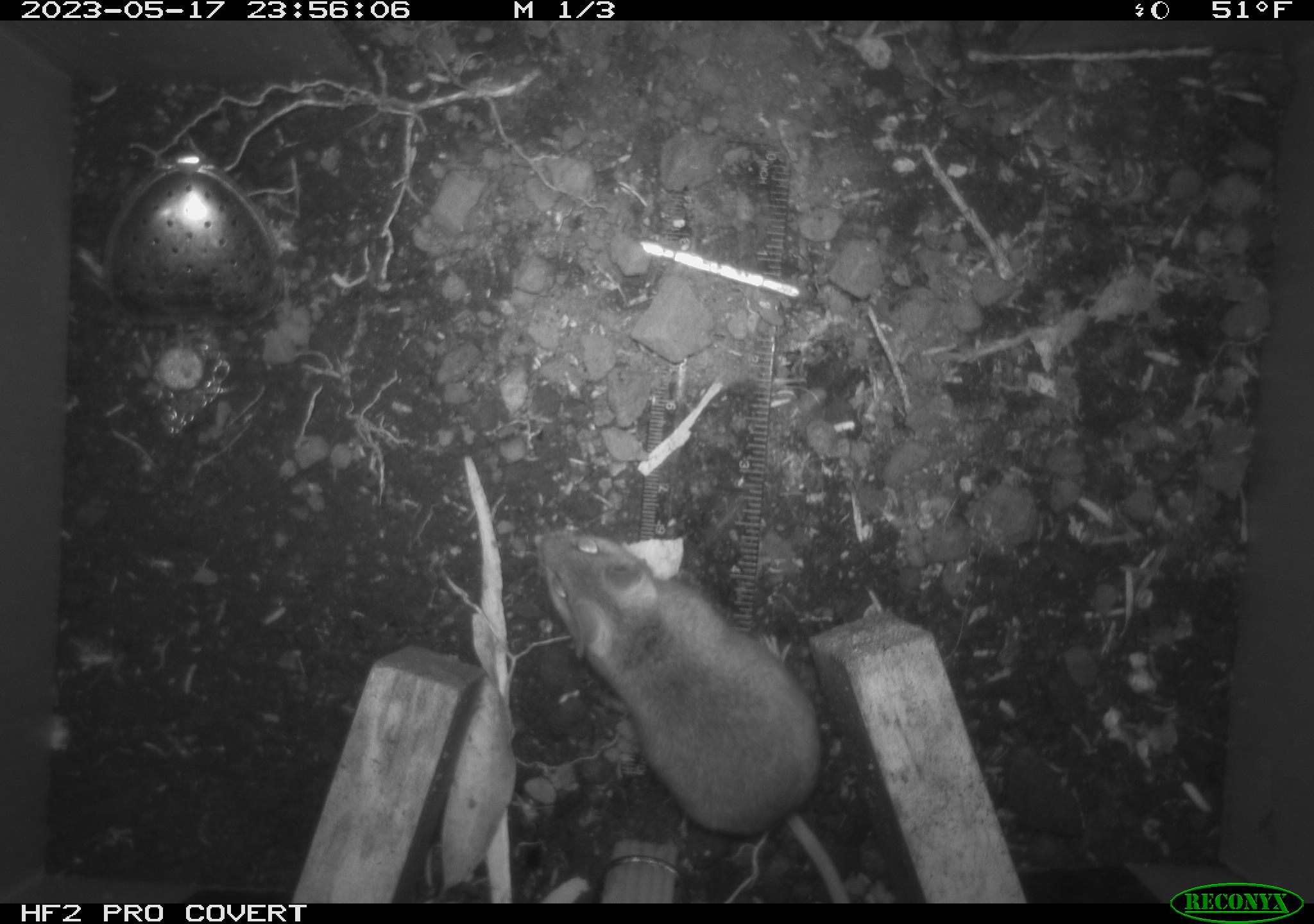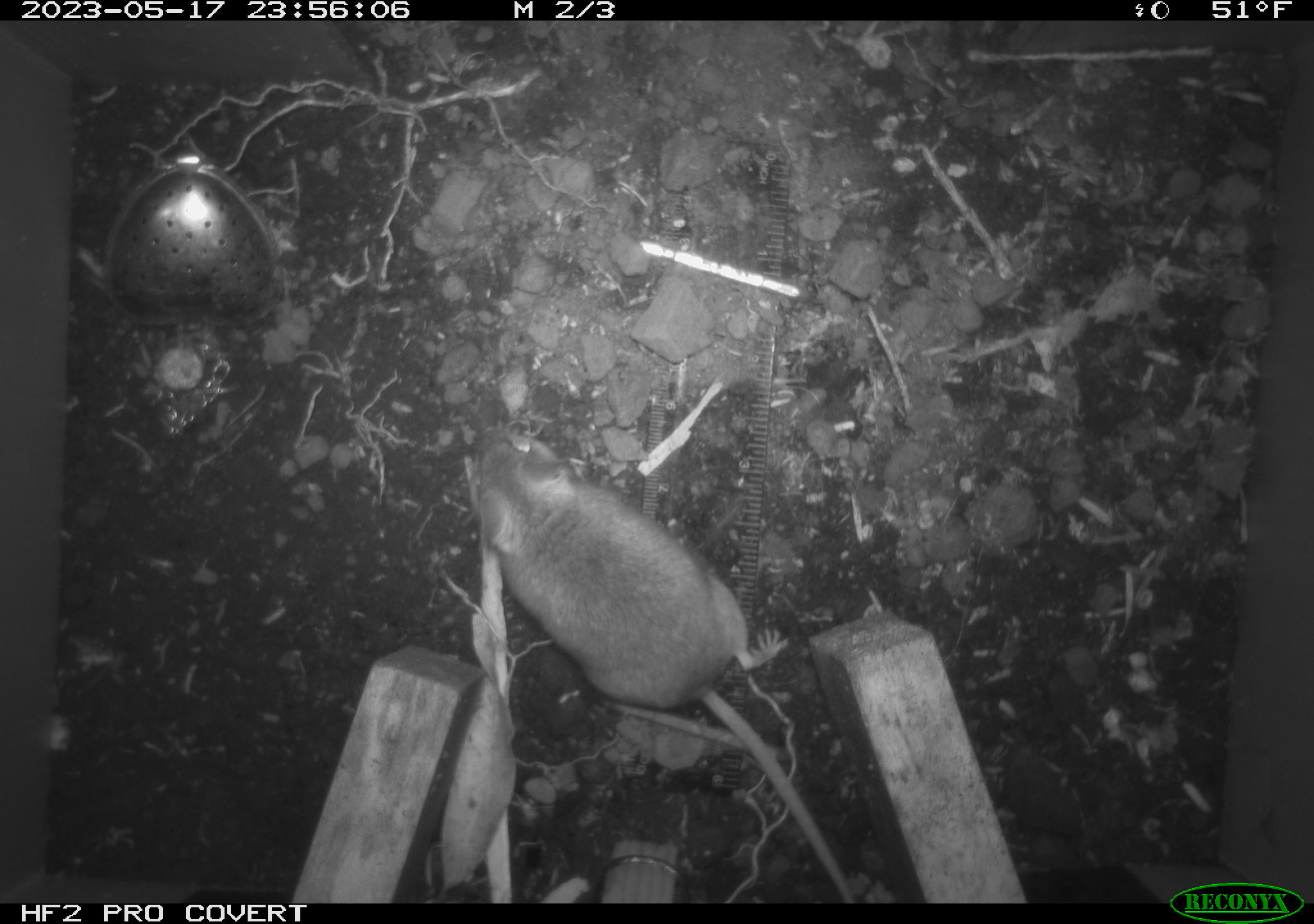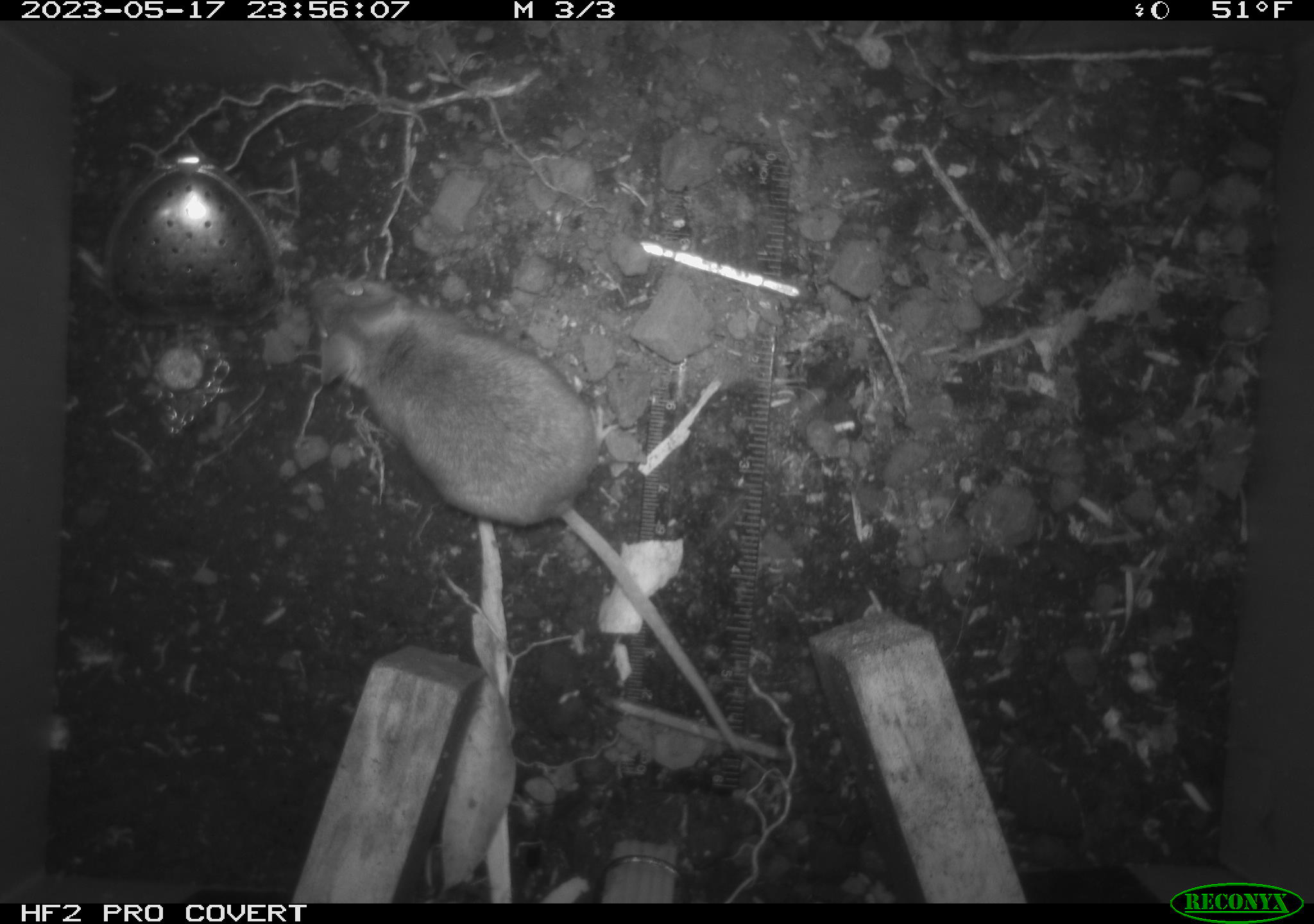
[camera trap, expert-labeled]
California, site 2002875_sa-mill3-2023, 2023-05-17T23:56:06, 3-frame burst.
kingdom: Animalia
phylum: Chordata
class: Mammalia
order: Rodentia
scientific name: Rodentia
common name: mouse species